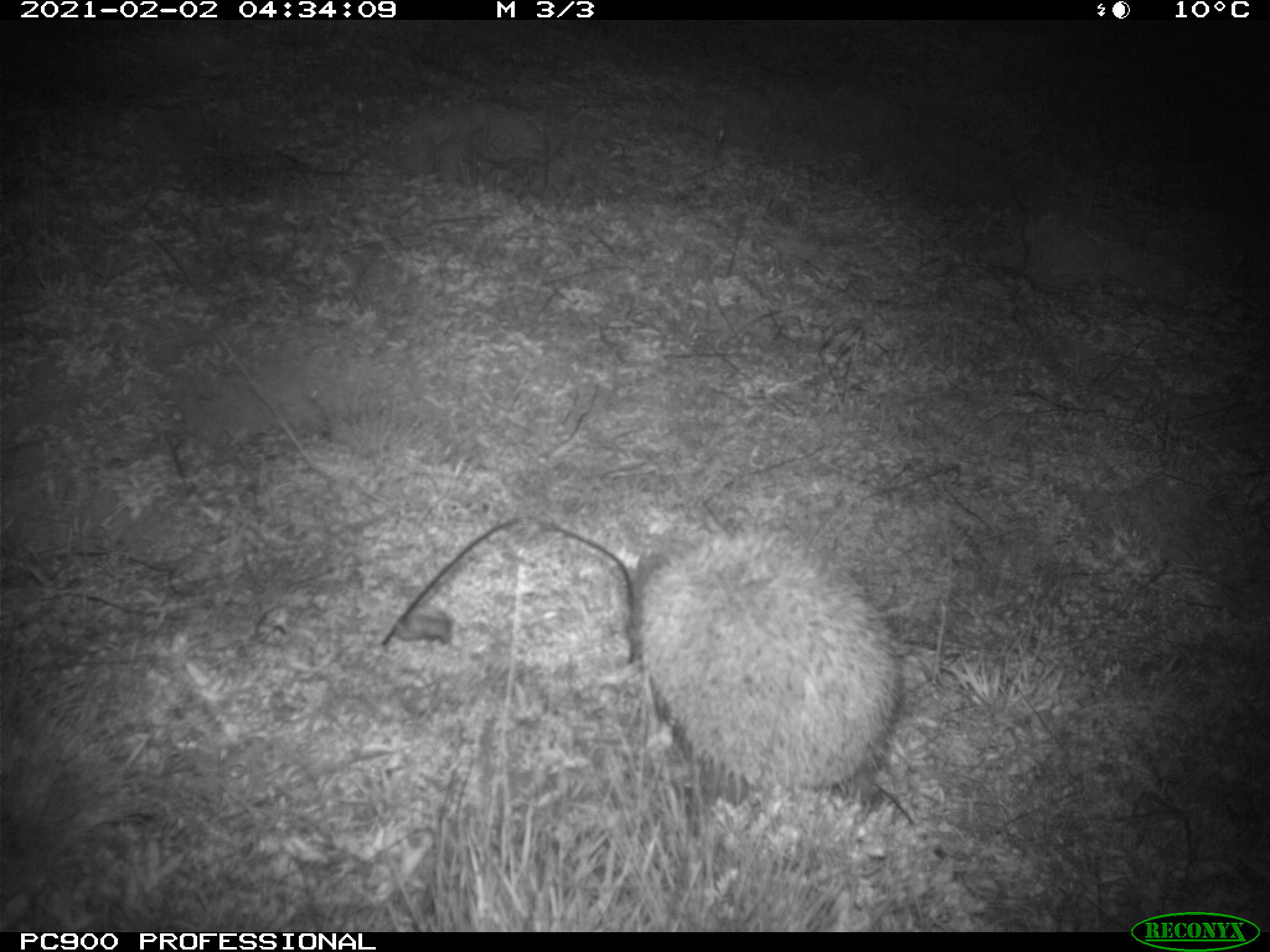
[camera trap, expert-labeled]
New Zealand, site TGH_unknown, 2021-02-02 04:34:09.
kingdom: Animalia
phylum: Chordata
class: Mammalia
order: Eulipotyphla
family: Erinaceidae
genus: Erinaceus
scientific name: Erinaceus europaeus europaeus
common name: european hedgehog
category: hedgehog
Hedgehog (european hedgehog) (Erinaceus europaeus europaeus).